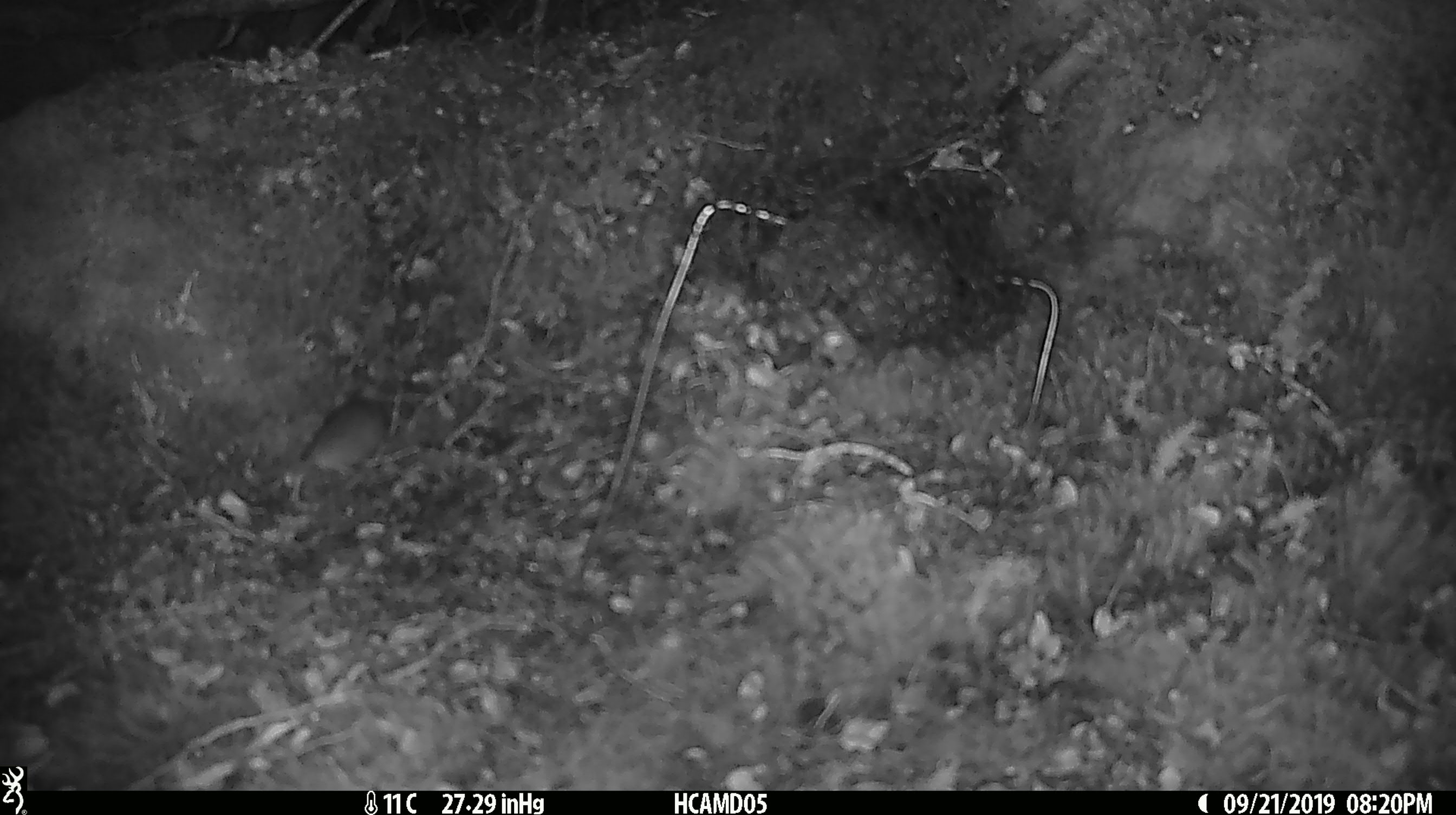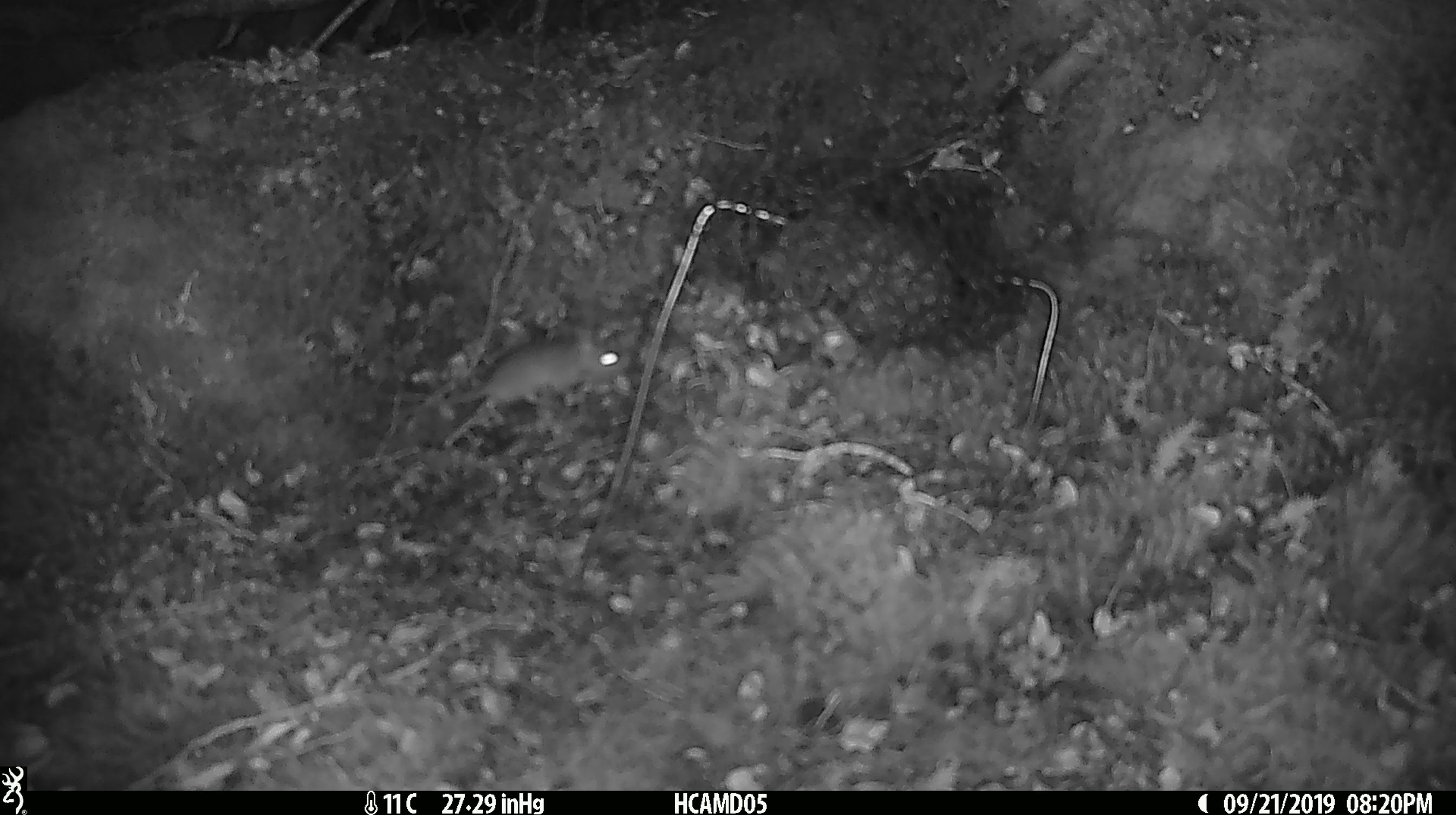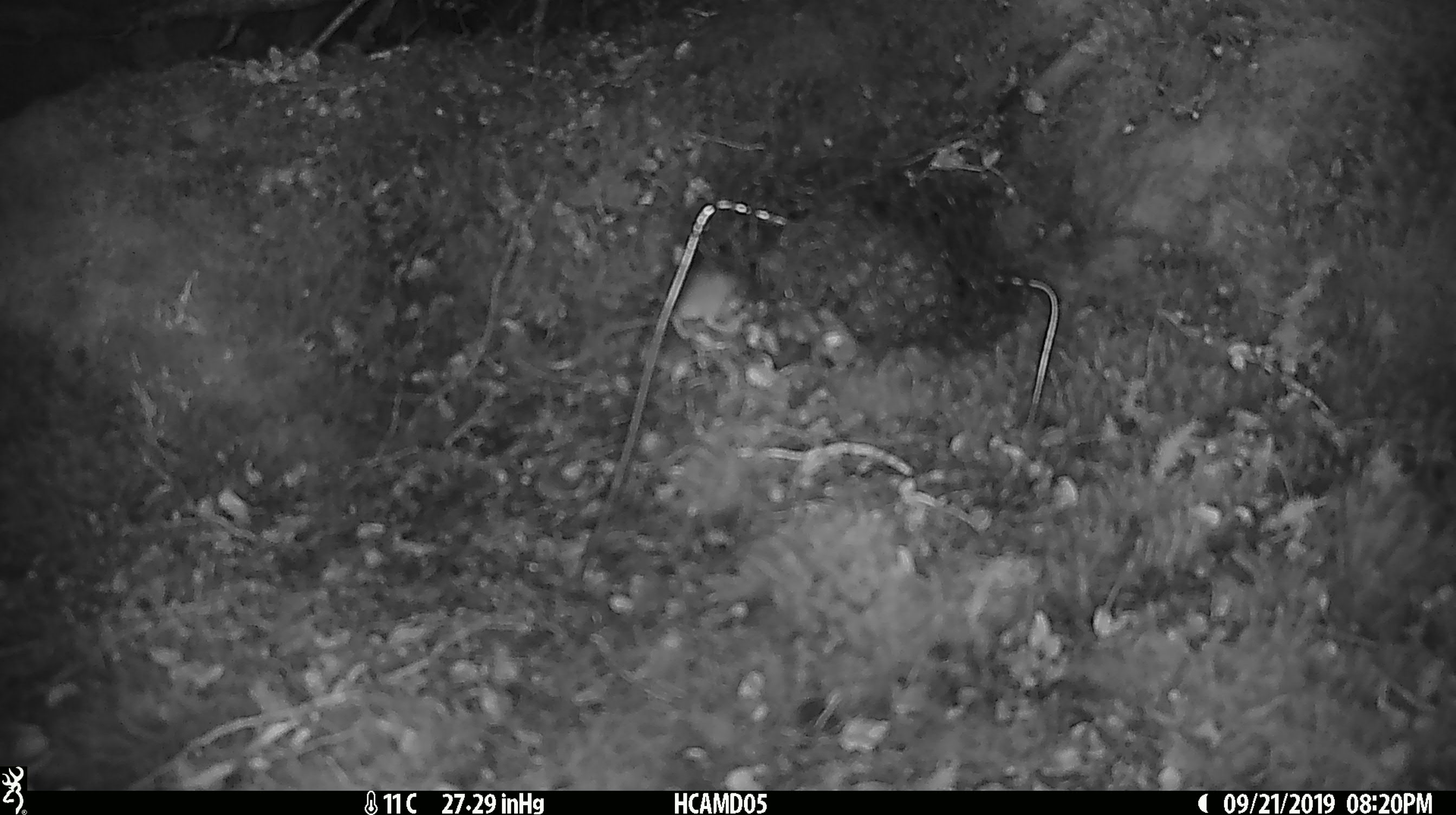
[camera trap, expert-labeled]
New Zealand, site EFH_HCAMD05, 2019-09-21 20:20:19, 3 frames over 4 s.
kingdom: Animalia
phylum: Chordata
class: Mammalia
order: Rodentia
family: Muridae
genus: Mus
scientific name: Mus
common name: mouse